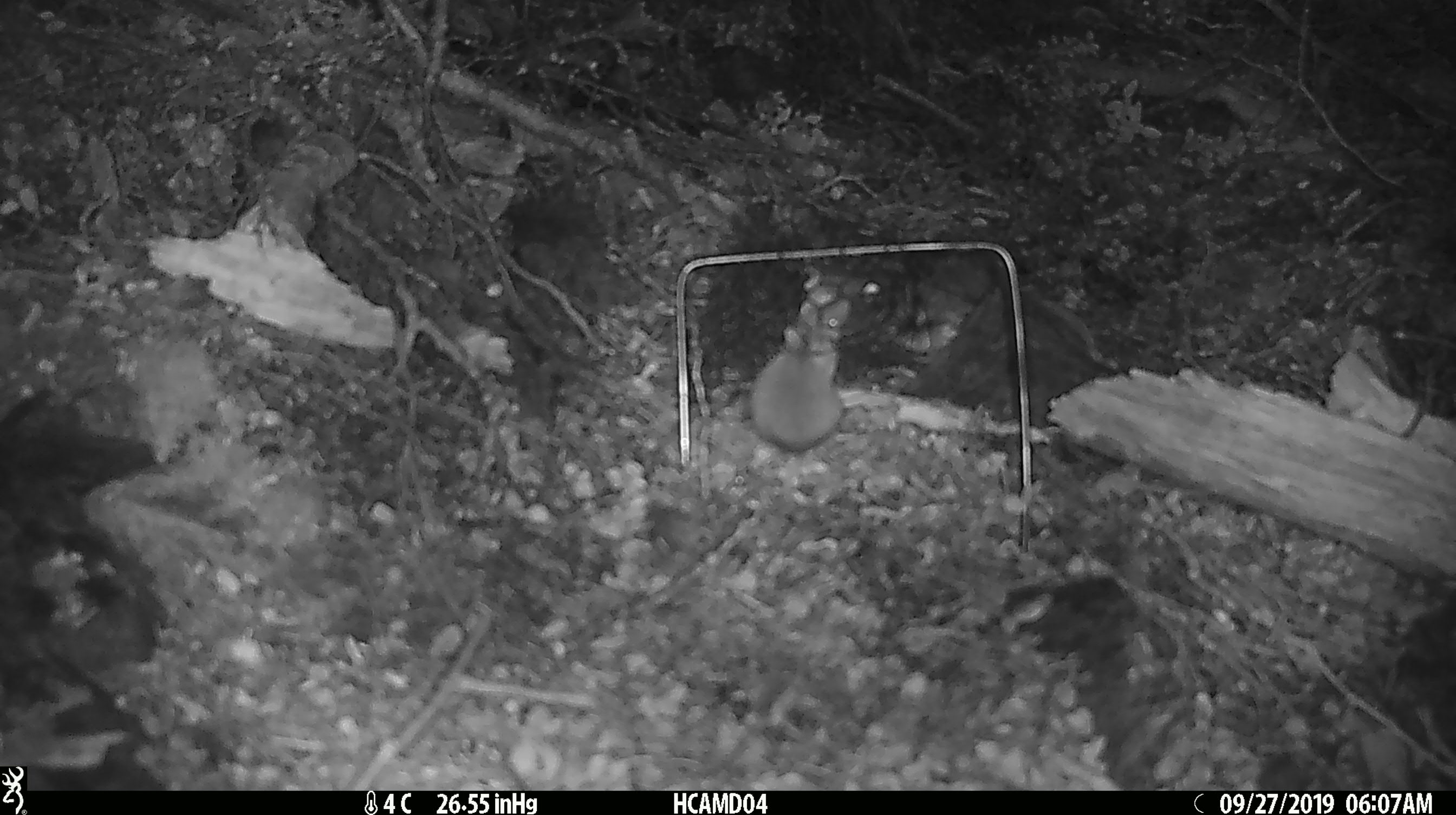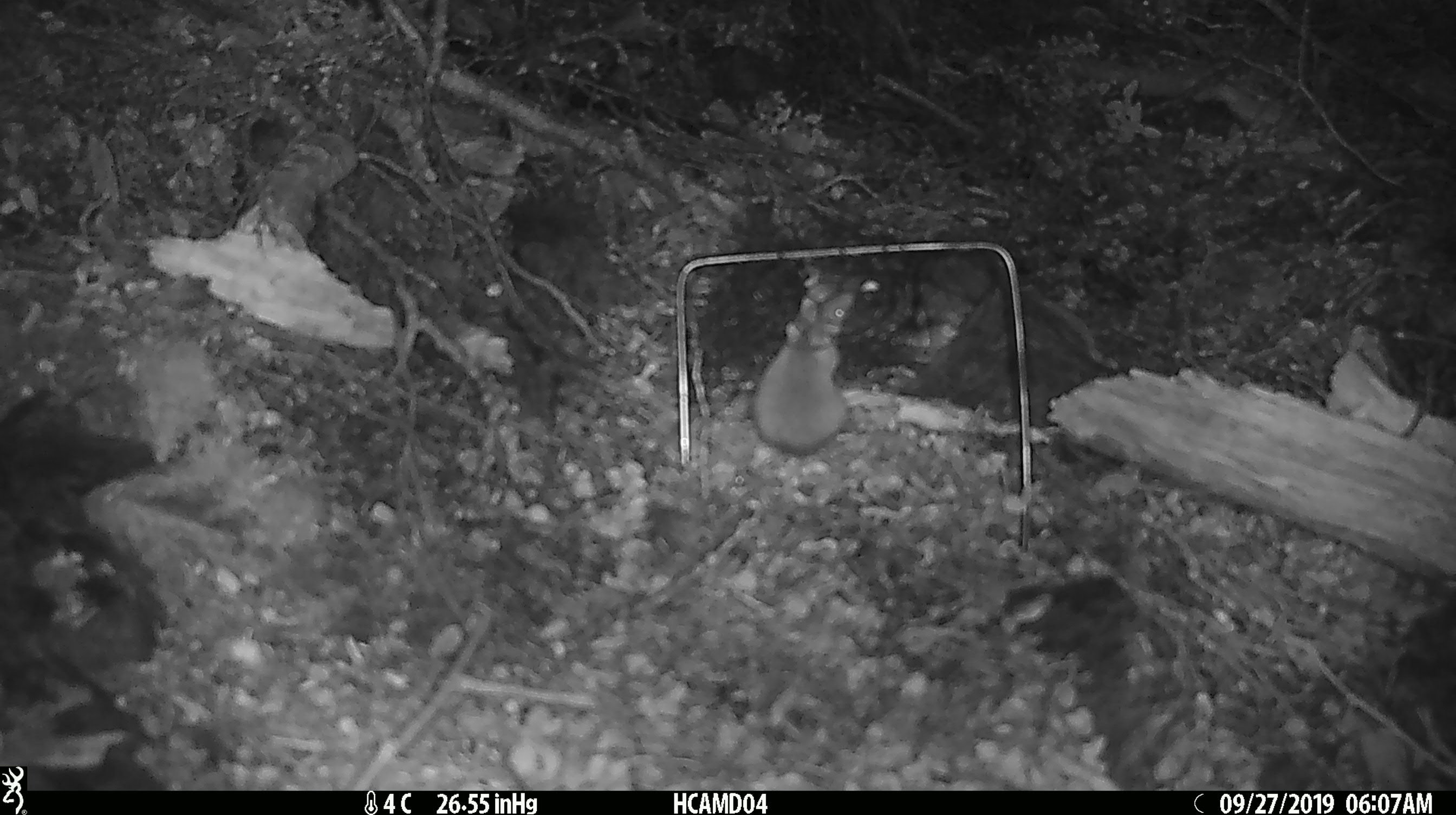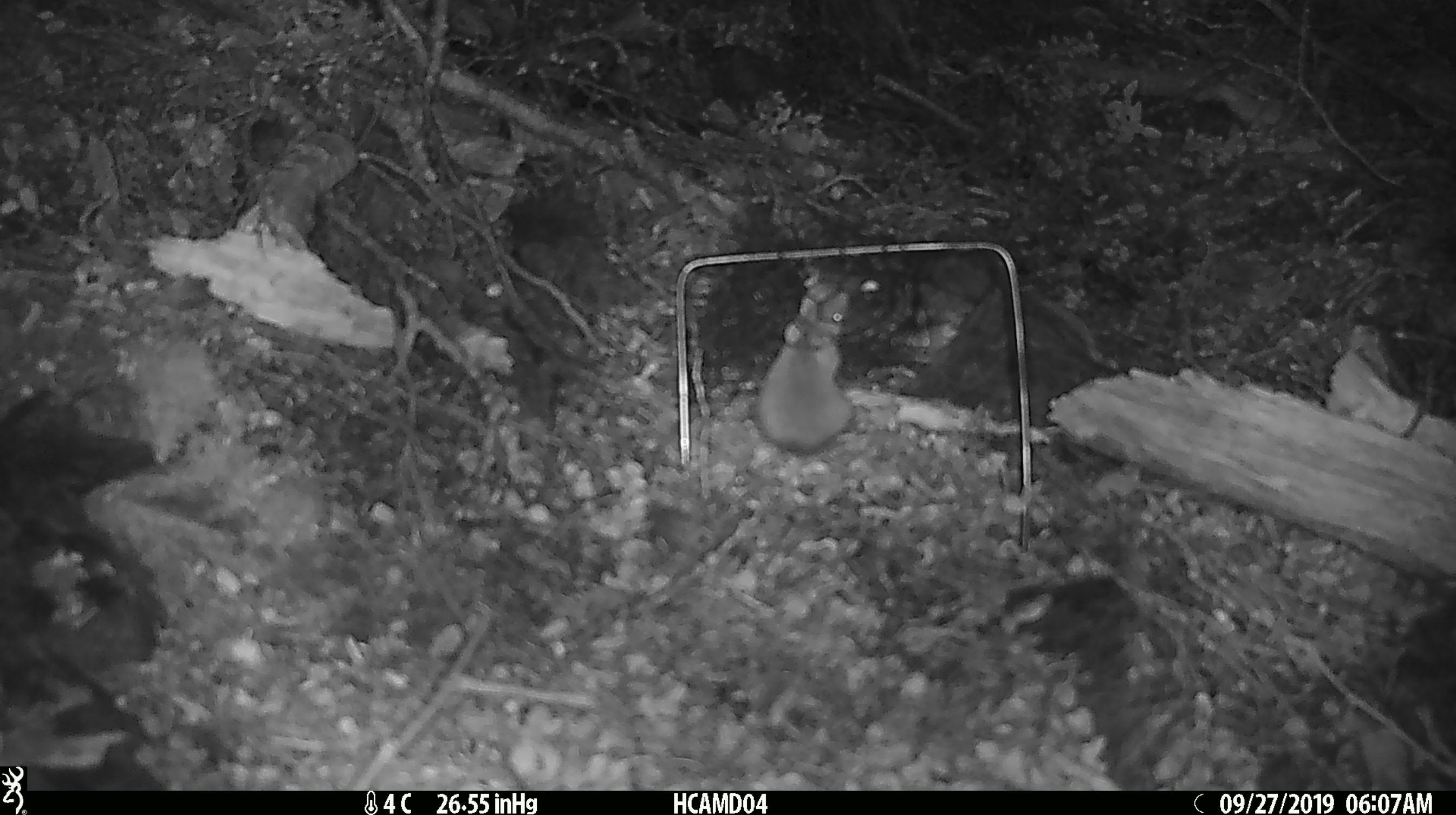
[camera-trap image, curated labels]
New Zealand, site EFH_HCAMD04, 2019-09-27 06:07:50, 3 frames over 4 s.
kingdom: Animalia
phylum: Chordata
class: Mammalia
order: Rodentia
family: Muridae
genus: Mus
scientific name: Mus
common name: mouse